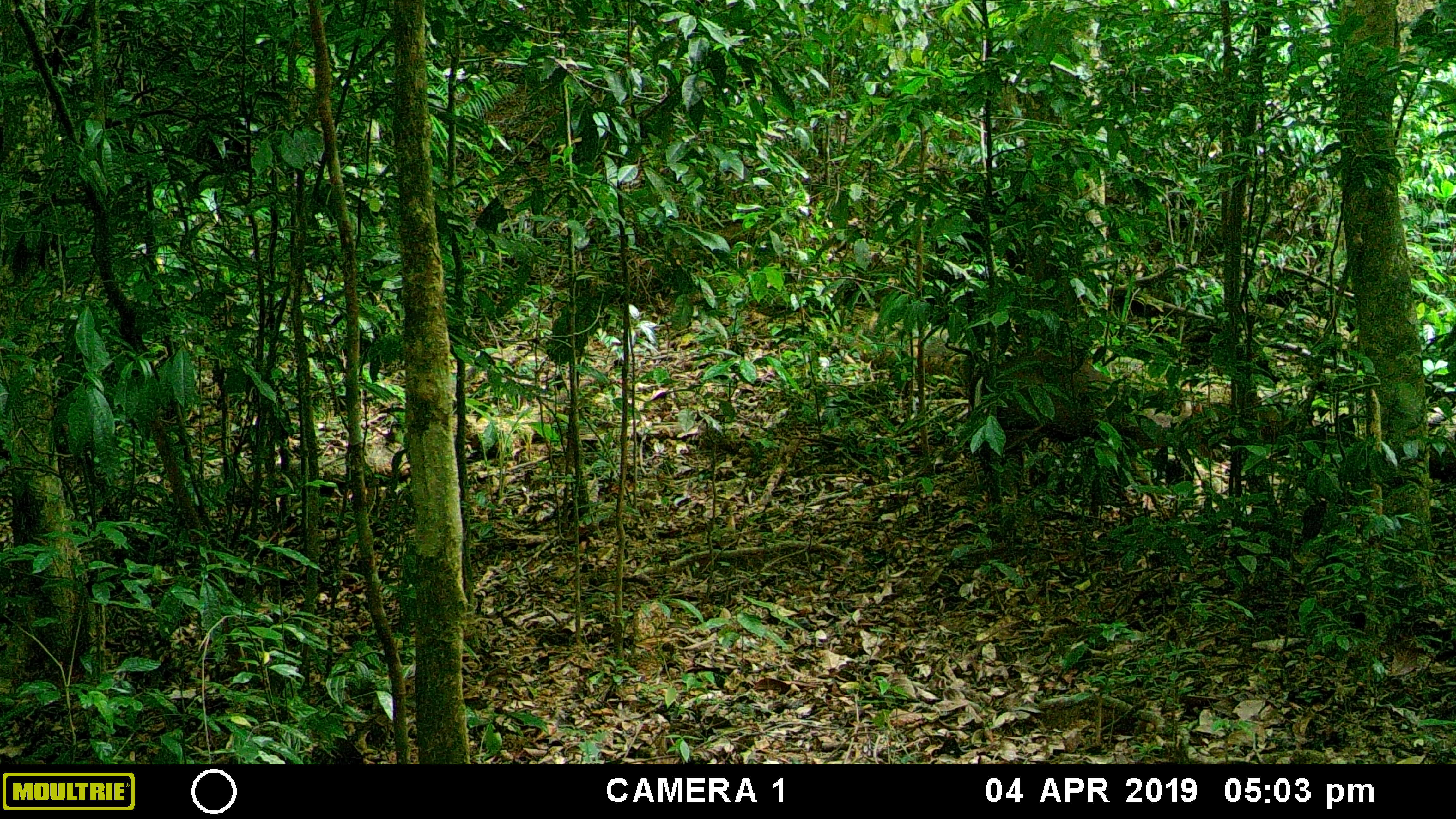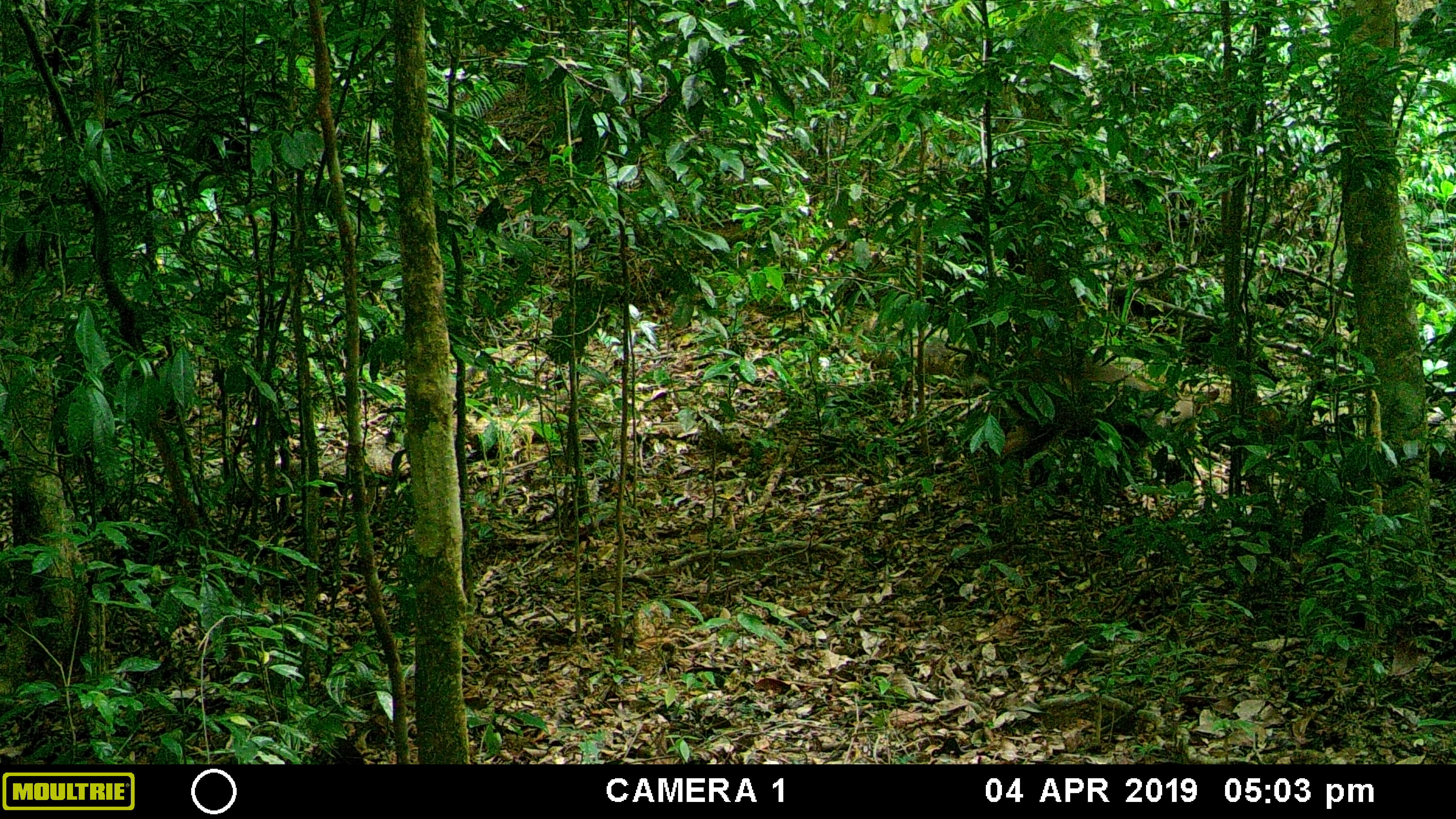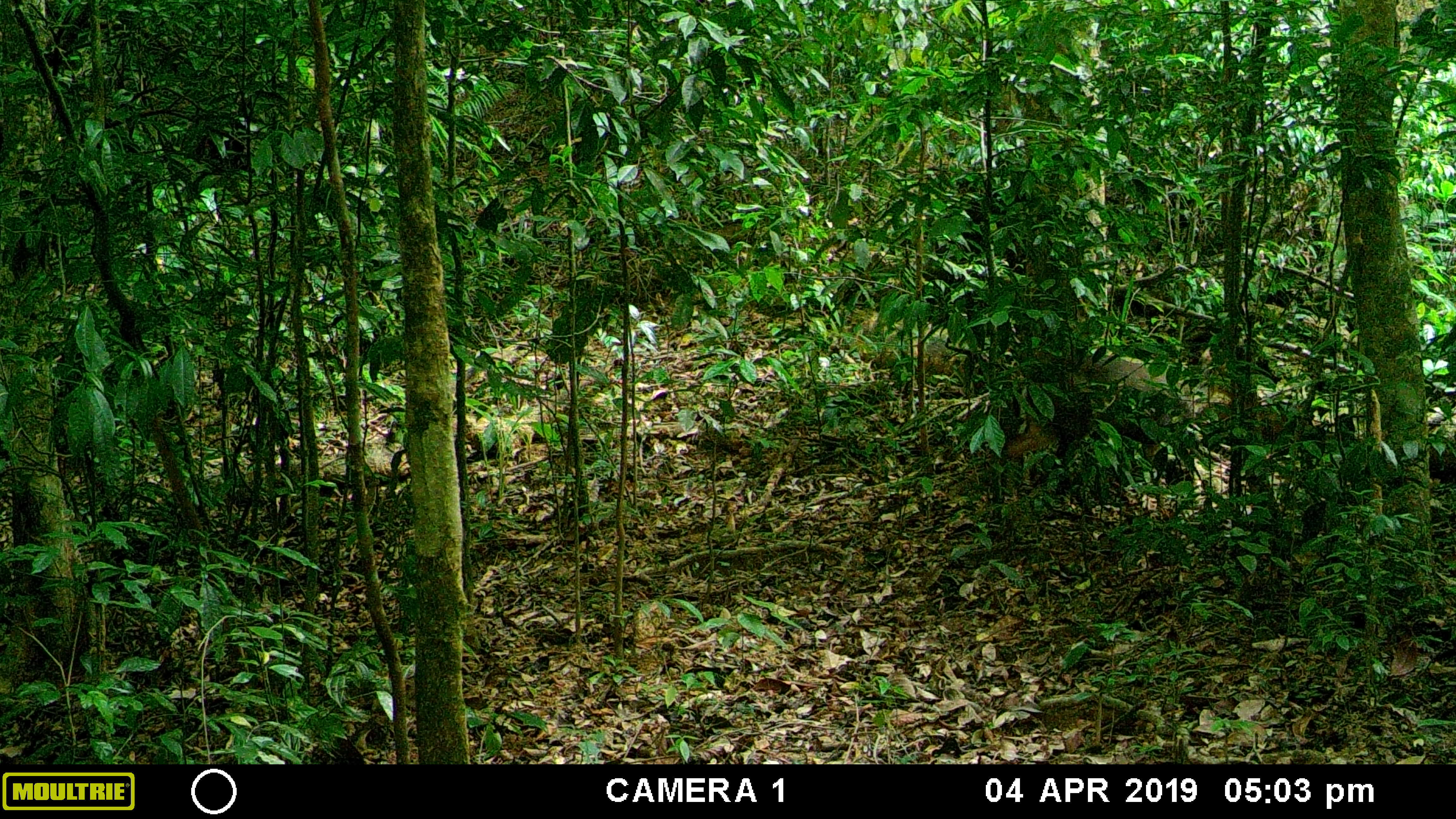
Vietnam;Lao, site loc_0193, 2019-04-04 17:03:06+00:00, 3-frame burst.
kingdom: Animalia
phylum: Chordata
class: Mammalia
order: Artiodactyla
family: Cervidae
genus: Muntiacus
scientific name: Muntiacus rooseveltorum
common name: roosevelt's muntjac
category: roosevelts muntjac group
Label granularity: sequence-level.